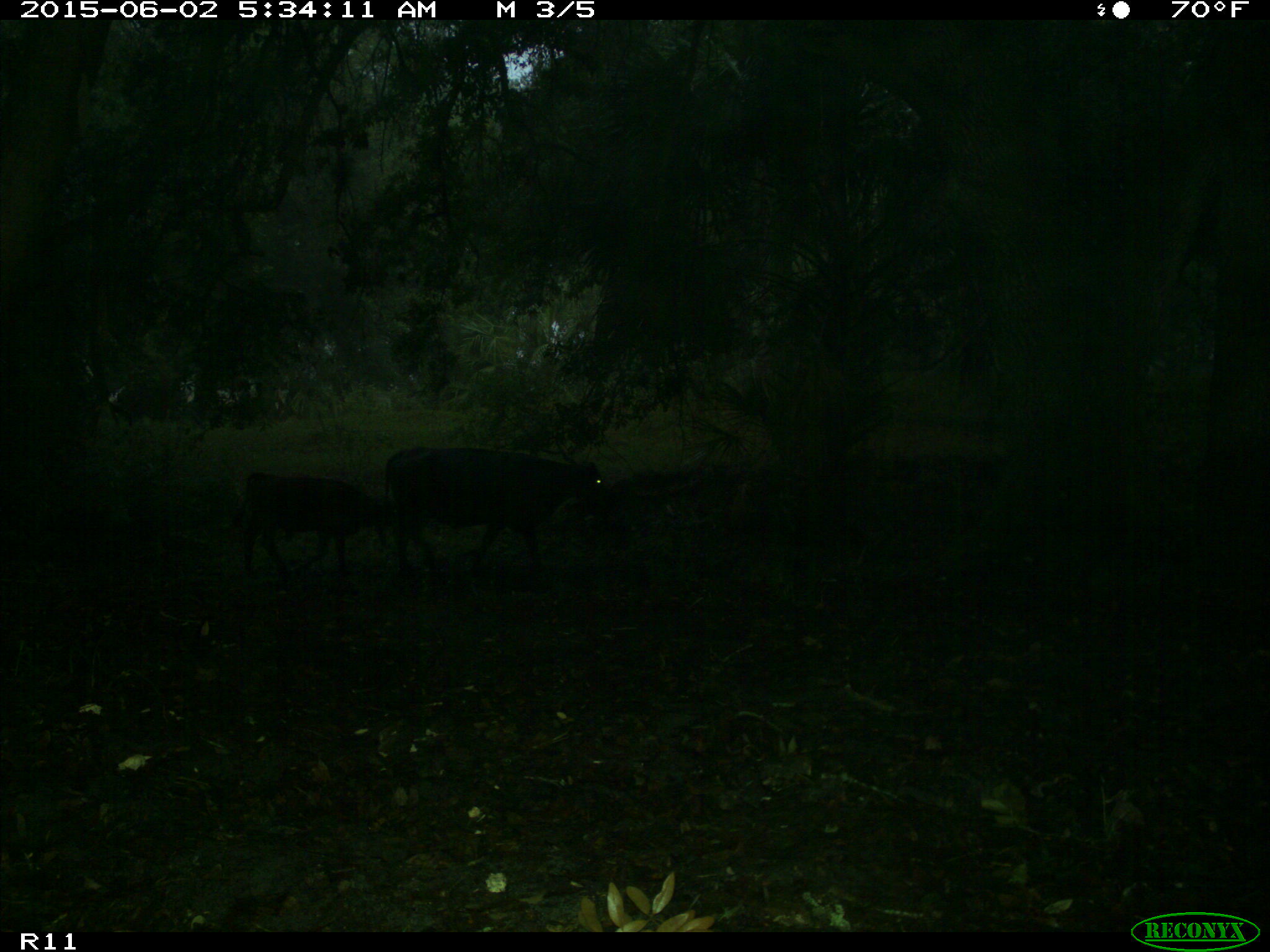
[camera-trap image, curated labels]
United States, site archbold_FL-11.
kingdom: Animalia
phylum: Chordata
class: Mammalia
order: Artiodactyla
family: Bovidae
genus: Bos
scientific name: Bos taurus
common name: domestic cow